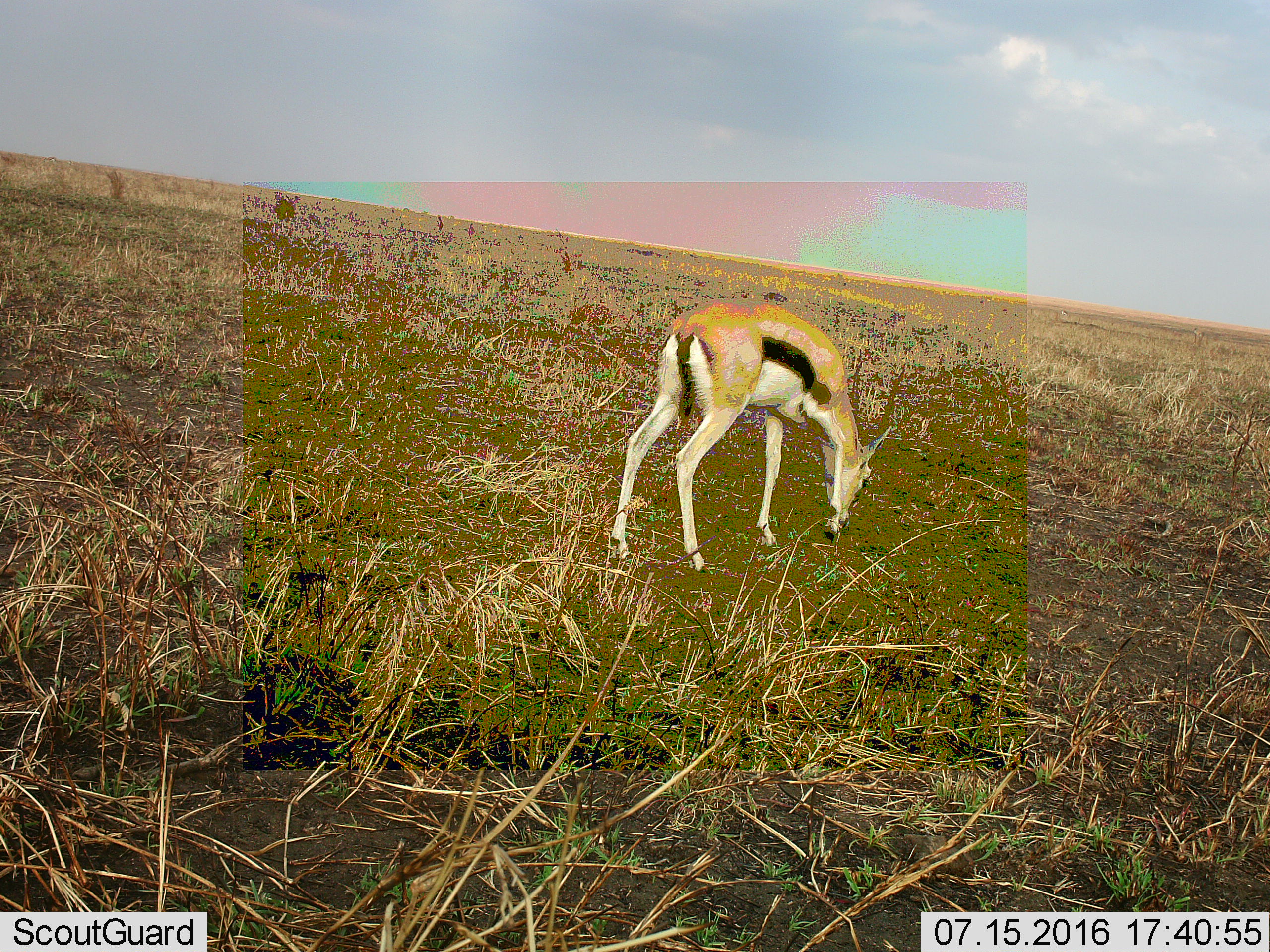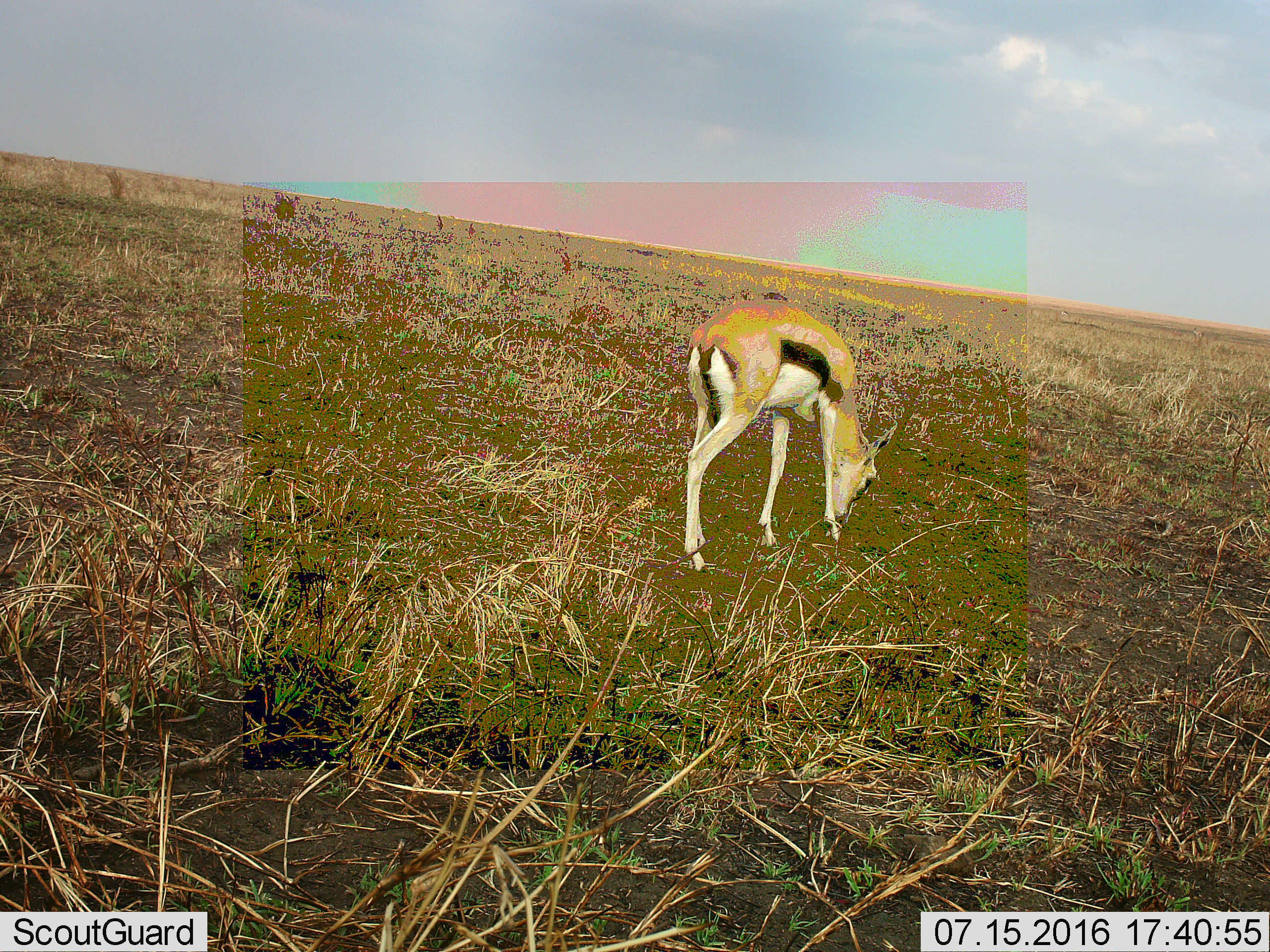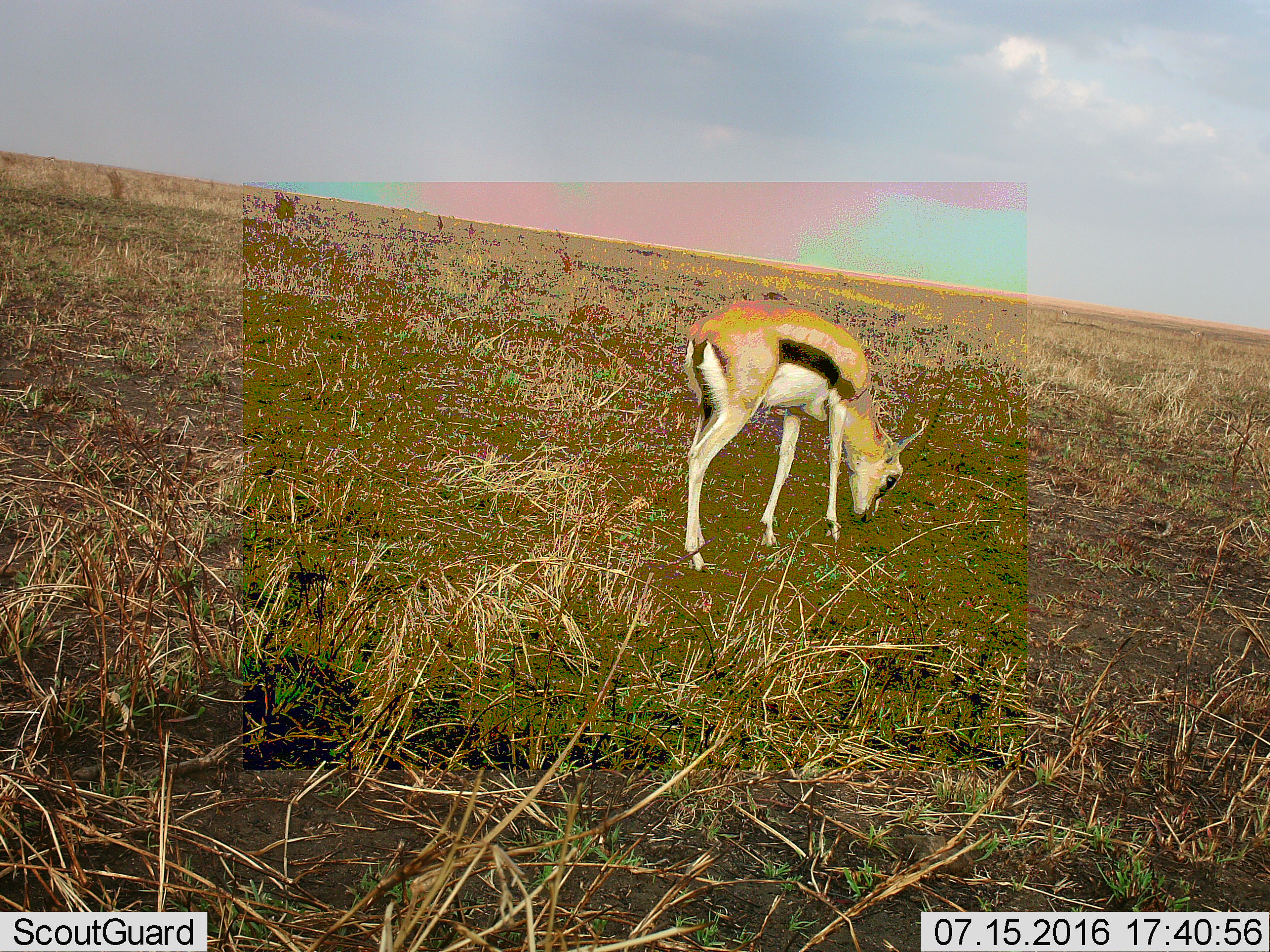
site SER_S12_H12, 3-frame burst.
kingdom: Animalia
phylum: Chordata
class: Mammalia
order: Artiodactyla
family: Bovidae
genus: Eudorcas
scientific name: Eudorcas thomsonii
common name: thomson's gazelle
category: gazellethomsons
Gazellethomsons (thomson's gazelle) (Eudorcas thomsonii), count 1. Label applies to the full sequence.